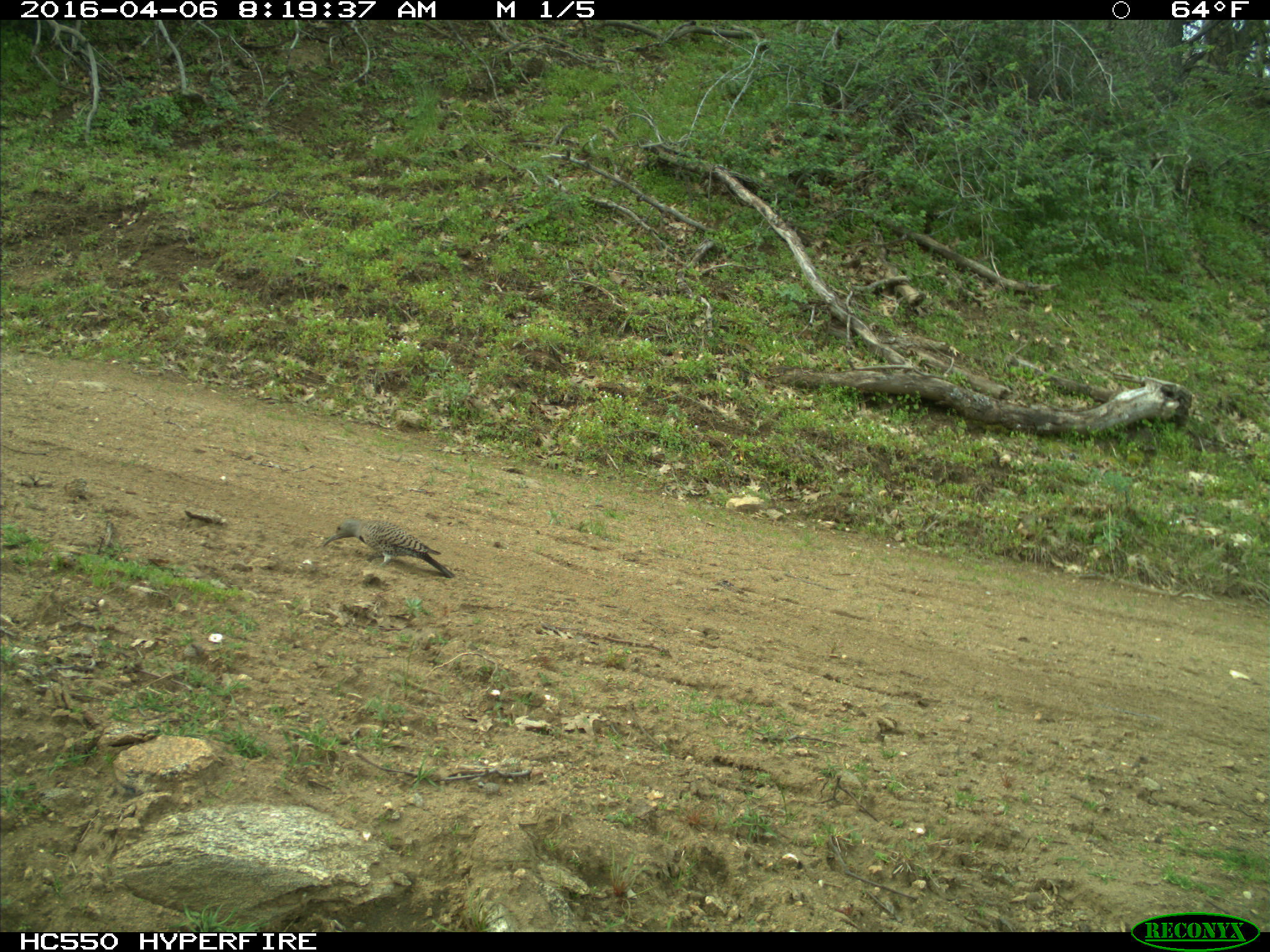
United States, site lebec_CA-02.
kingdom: Animalia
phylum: Chordata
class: Aves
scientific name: Aves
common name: birds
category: unidentified bird